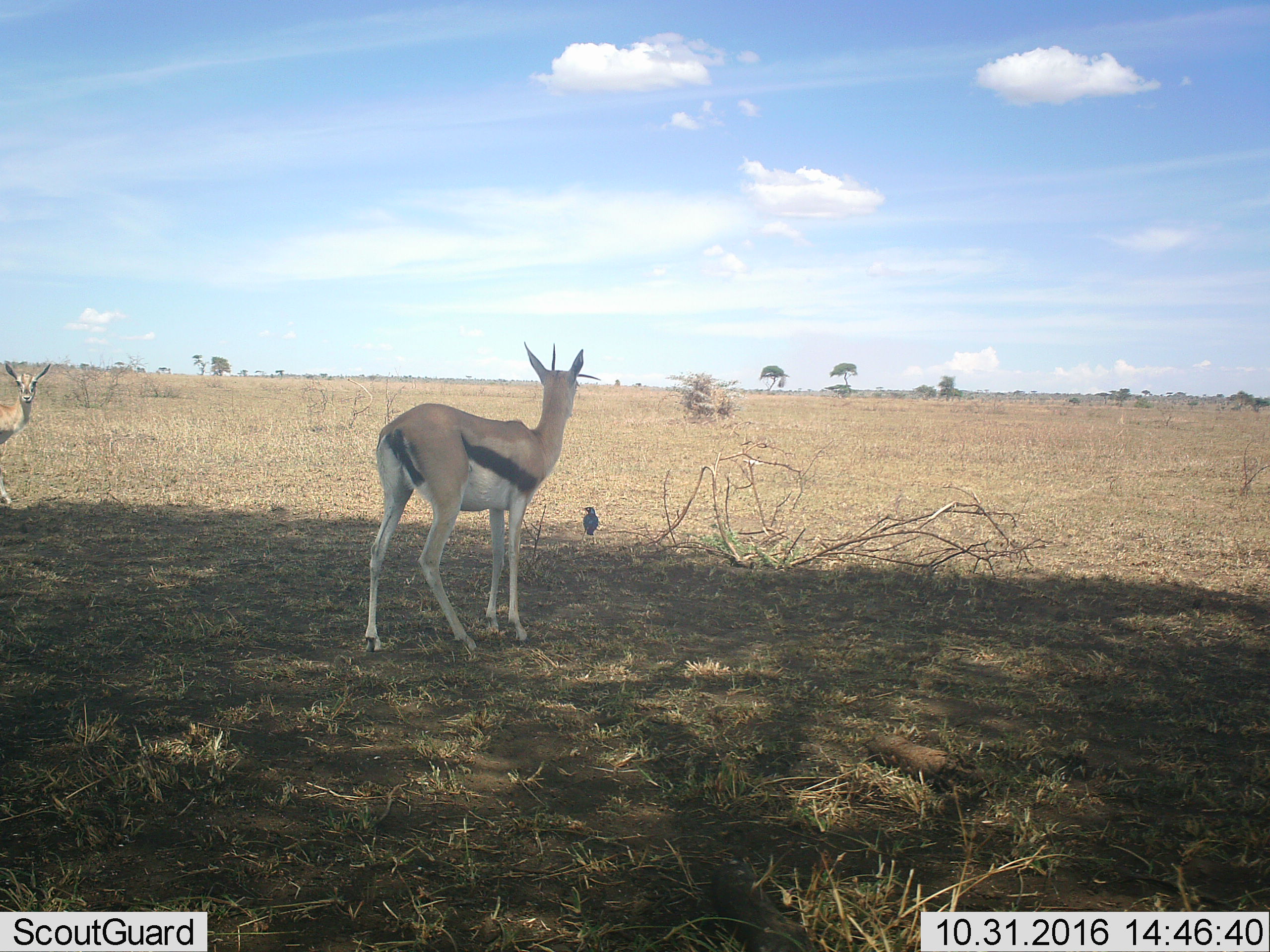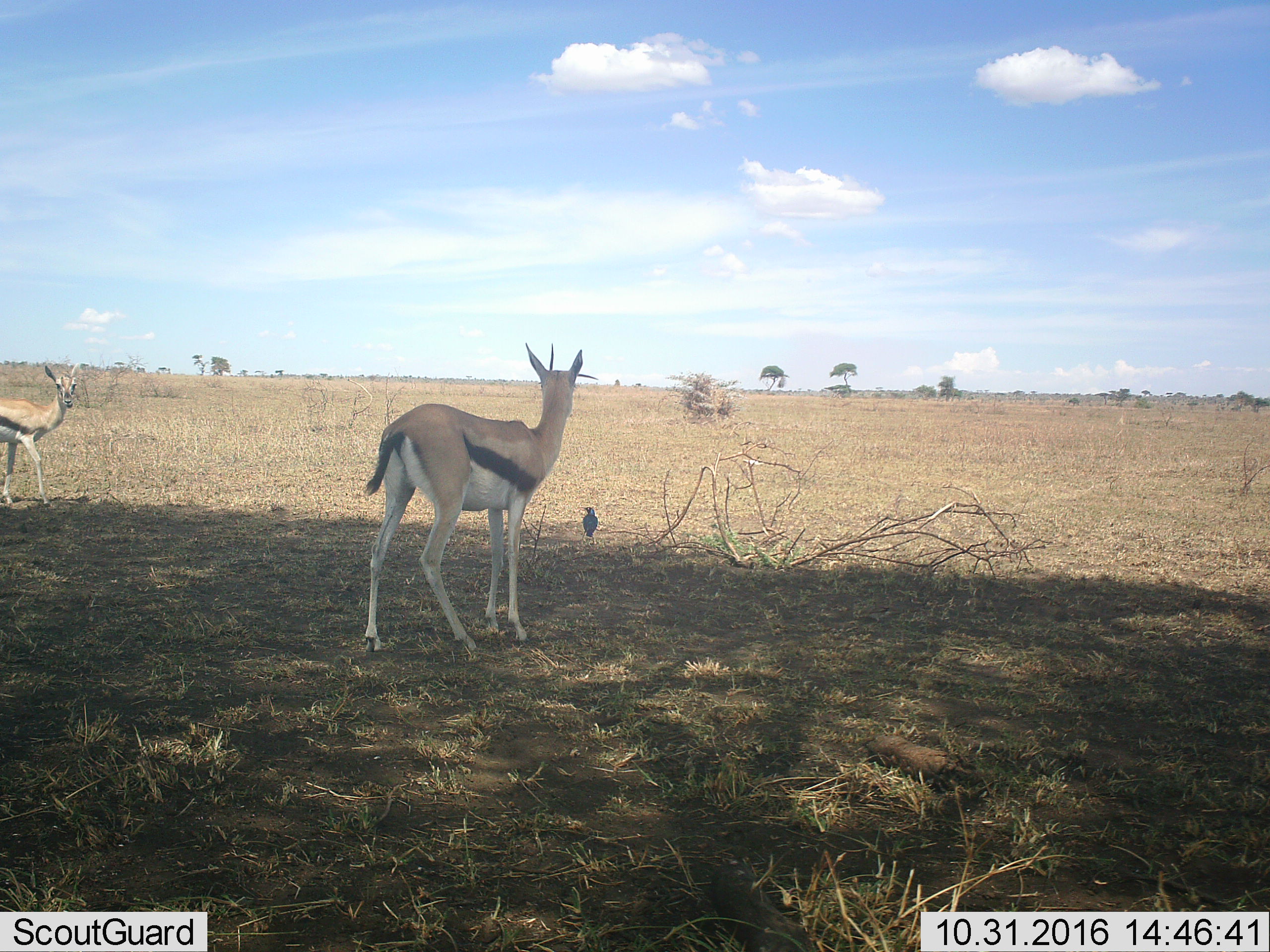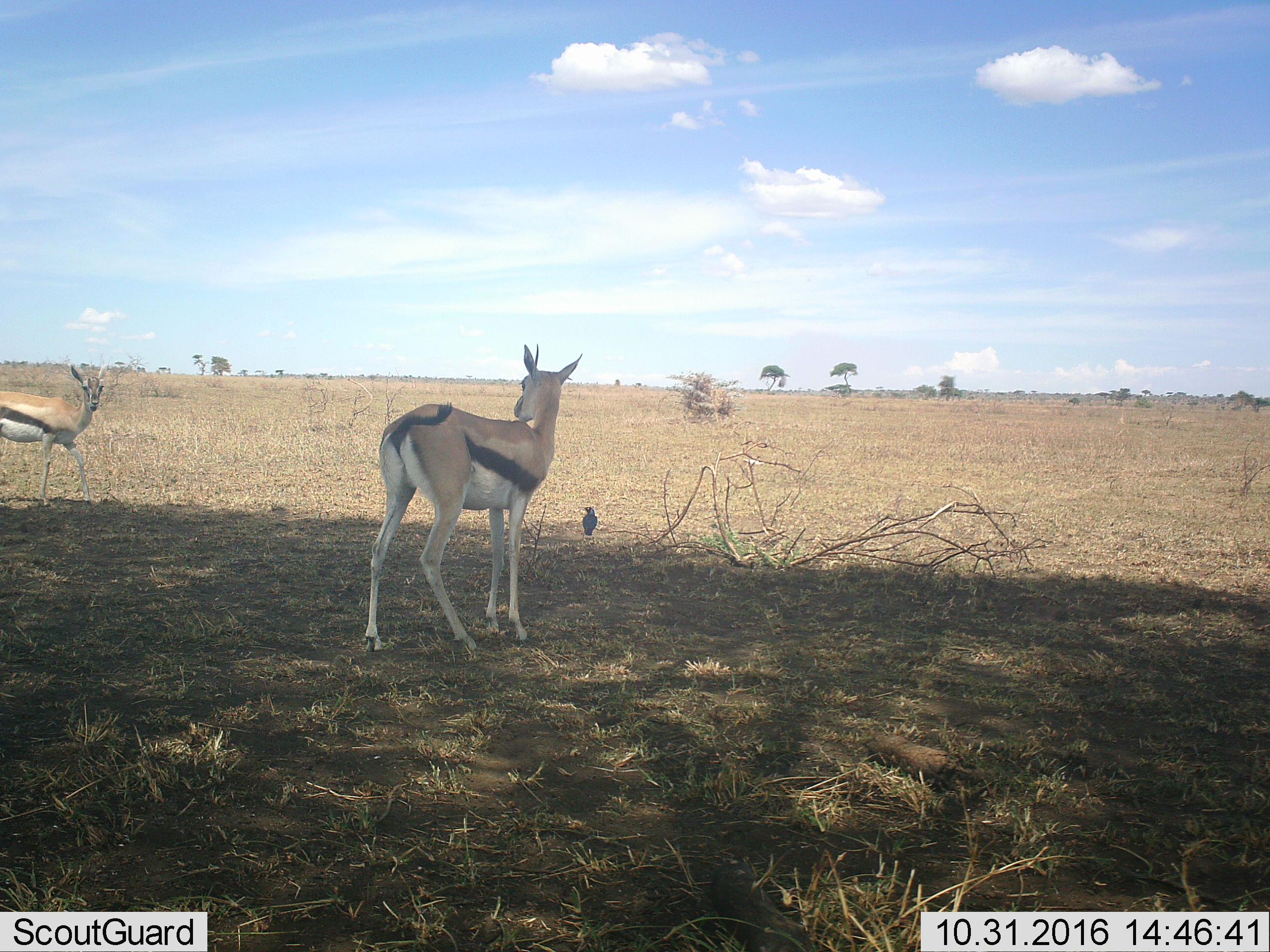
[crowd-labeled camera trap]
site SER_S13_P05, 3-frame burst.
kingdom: Animalia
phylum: Chordata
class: Aves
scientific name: Aves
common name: bird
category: birdother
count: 1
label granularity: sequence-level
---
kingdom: Animalia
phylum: Chordata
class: Mammalia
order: Artiodactyla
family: Bovidae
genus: Eudorcas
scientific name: Eudorcas thomsonii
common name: thomson's gazelle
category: gazellethomsons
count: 2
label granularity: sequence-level